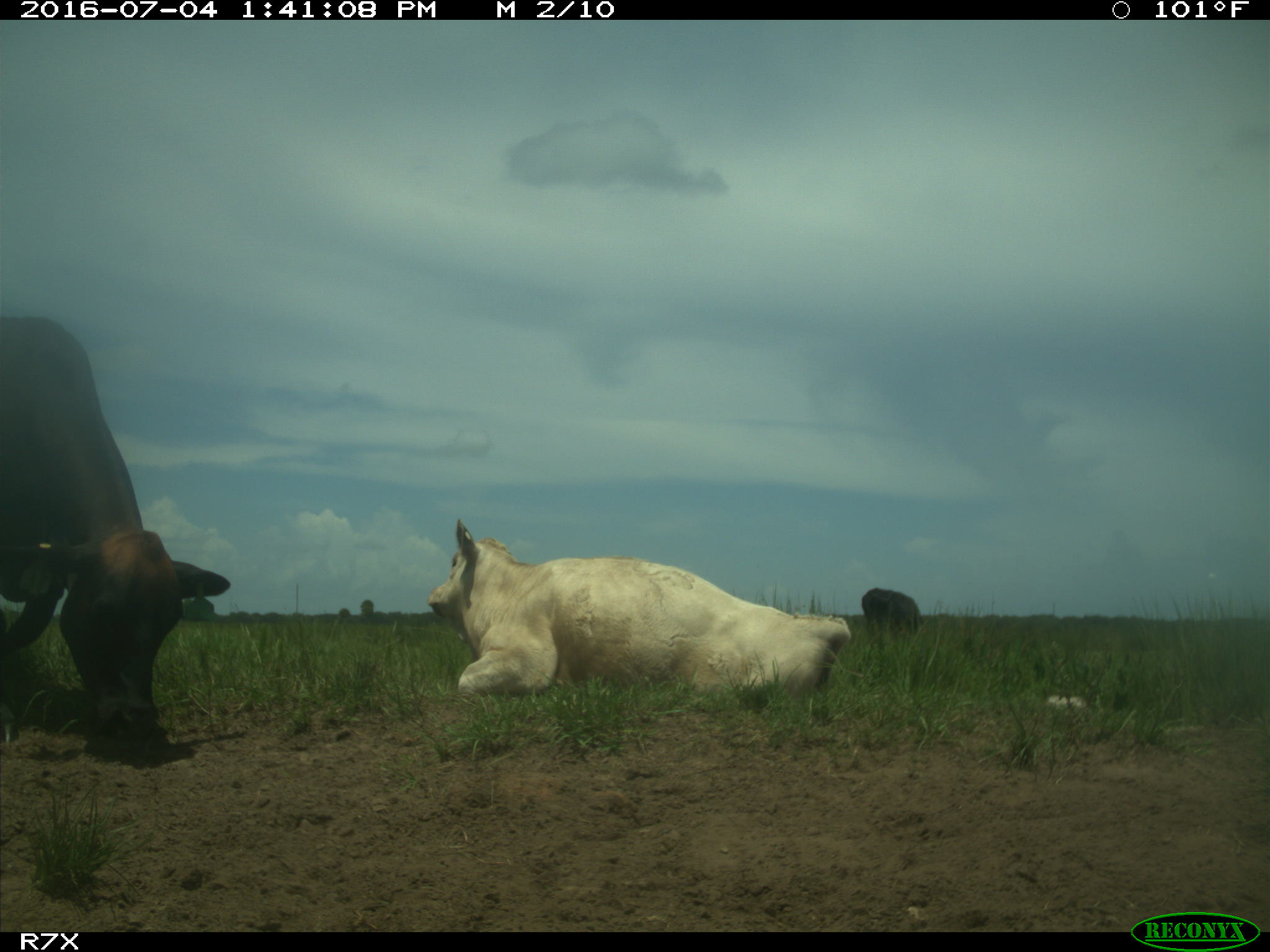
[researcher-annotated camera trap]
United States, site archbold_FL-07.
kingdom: Animalia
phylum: Chordata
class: Mammalia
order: Artiodactyla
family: Bovidae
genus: Bos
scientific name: Bos taurus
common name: domestic cow